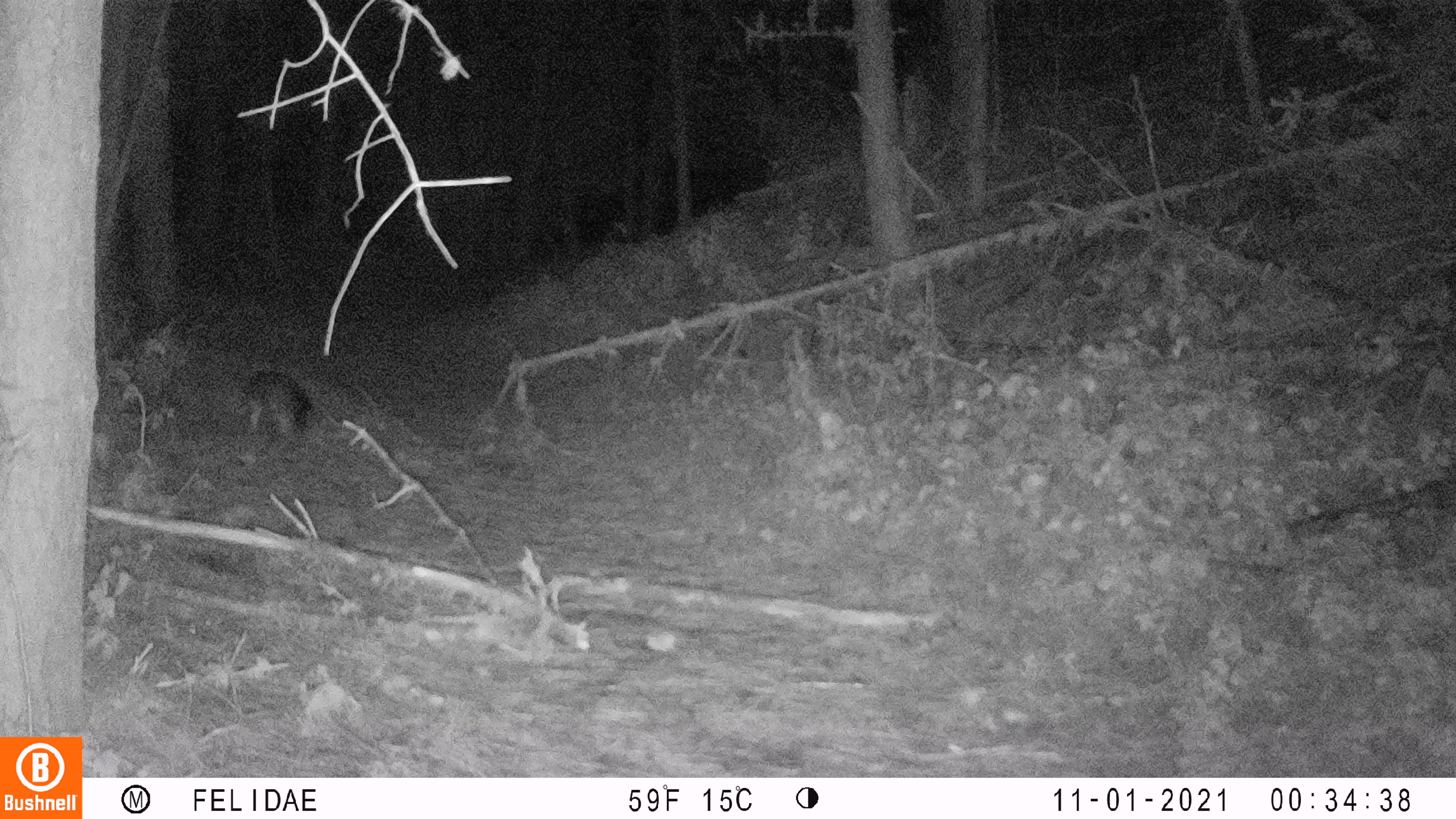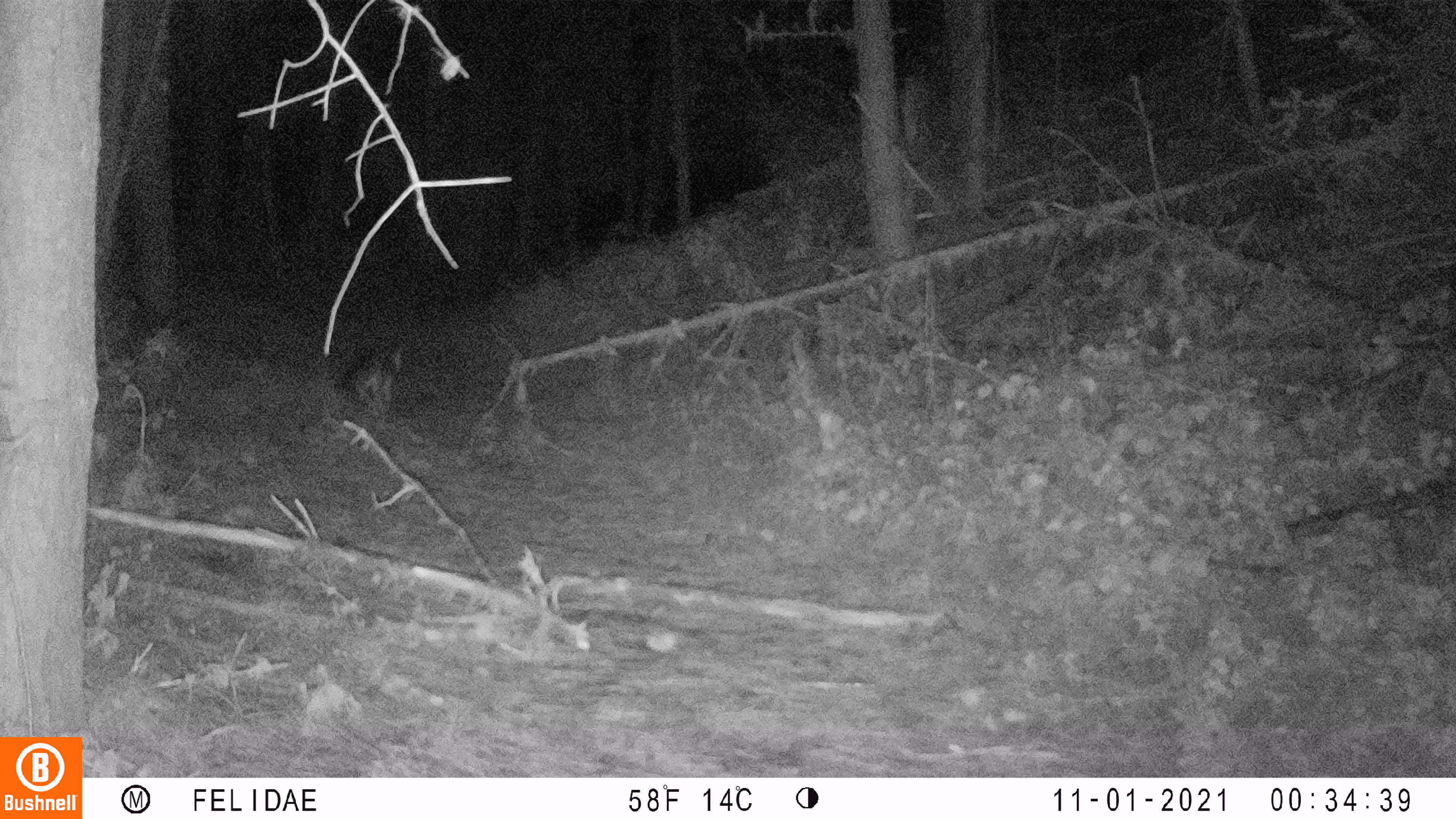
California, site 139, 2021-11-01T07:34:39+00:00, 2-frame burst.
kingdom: Animalia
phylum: Chordata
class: Mammalia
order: Carnivora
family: Canidae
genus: Urocyon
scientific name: Urocyon cinereoargenteus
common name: gray fox